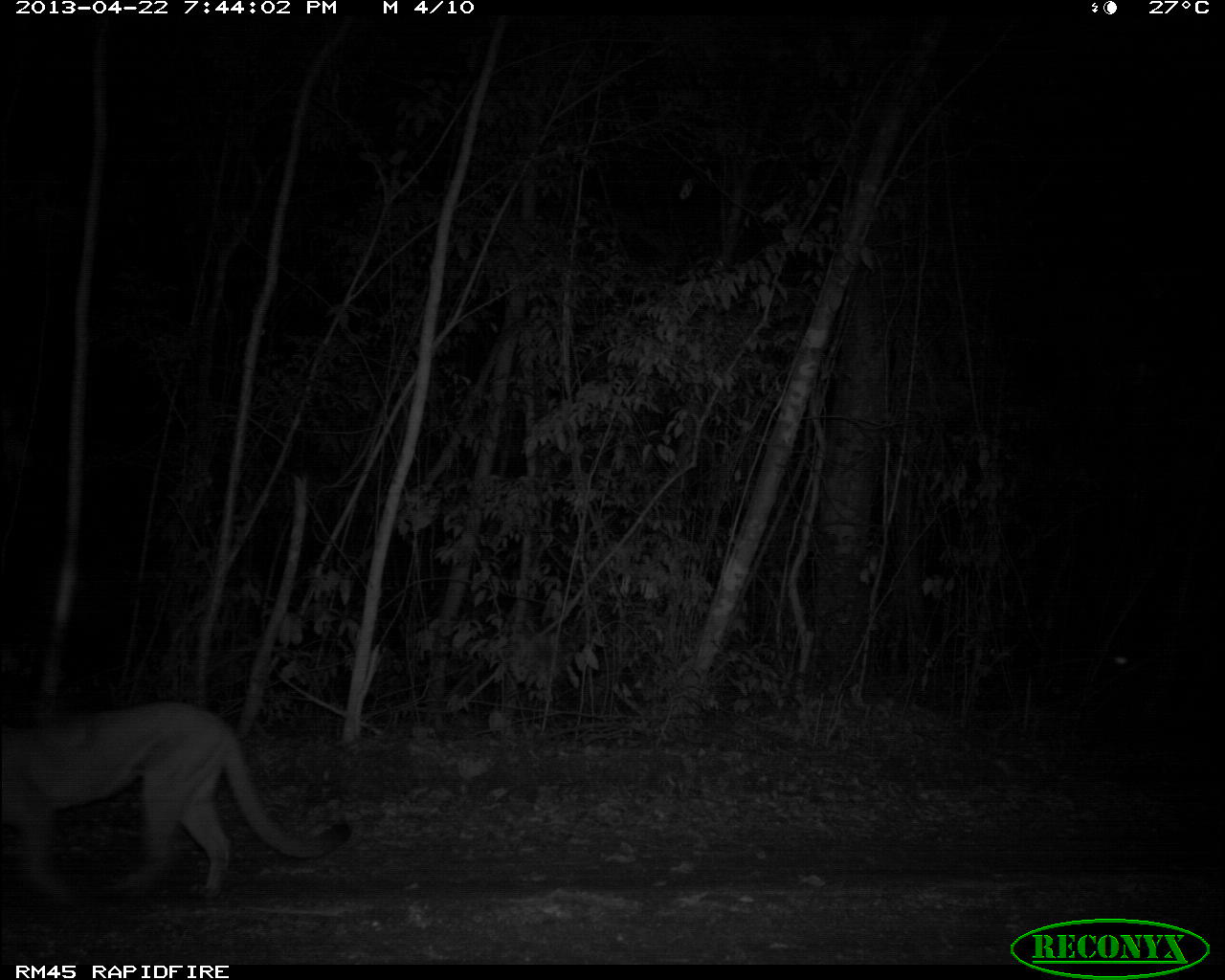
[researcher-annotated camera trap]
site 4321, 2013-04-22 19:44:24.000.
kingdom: Animalia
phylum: Chordata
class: Mammalia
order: Carnivora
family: Felidae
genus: Puma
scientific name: Puma concolor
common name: mountain lion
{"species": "Puma concolor (mountain lion)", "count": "3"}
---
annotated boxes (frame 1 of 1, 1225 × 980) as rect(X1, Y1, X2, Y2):
puma concolor: rect(0, 699, 352, 905)